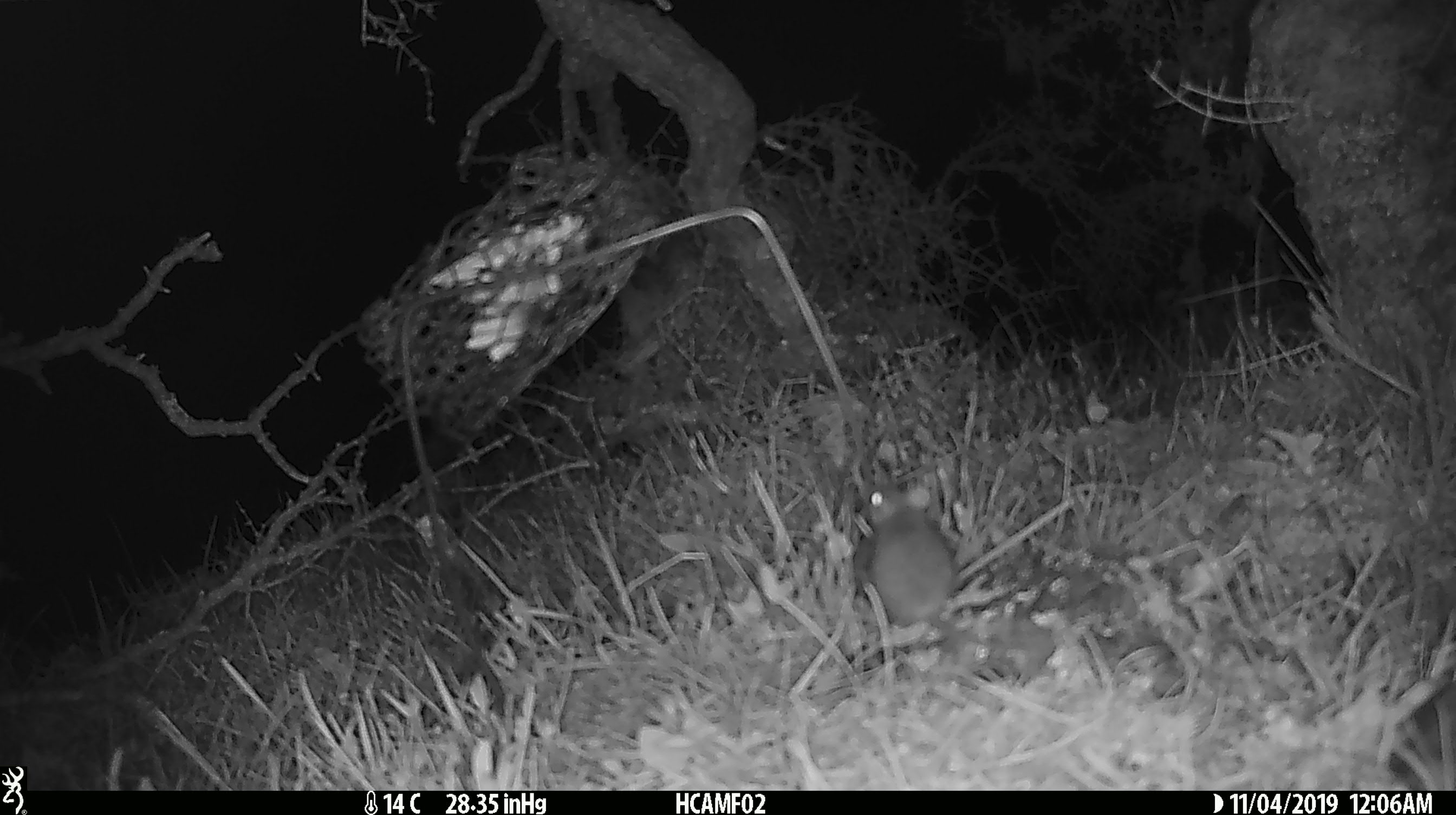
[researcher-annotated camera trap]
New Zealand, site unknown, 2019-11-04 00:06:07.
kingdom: Animalia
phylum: Chordata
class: Mammalia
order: Rodentia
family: Muridae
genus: Mus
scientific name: Mus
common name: mouse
Mouse (Mus).